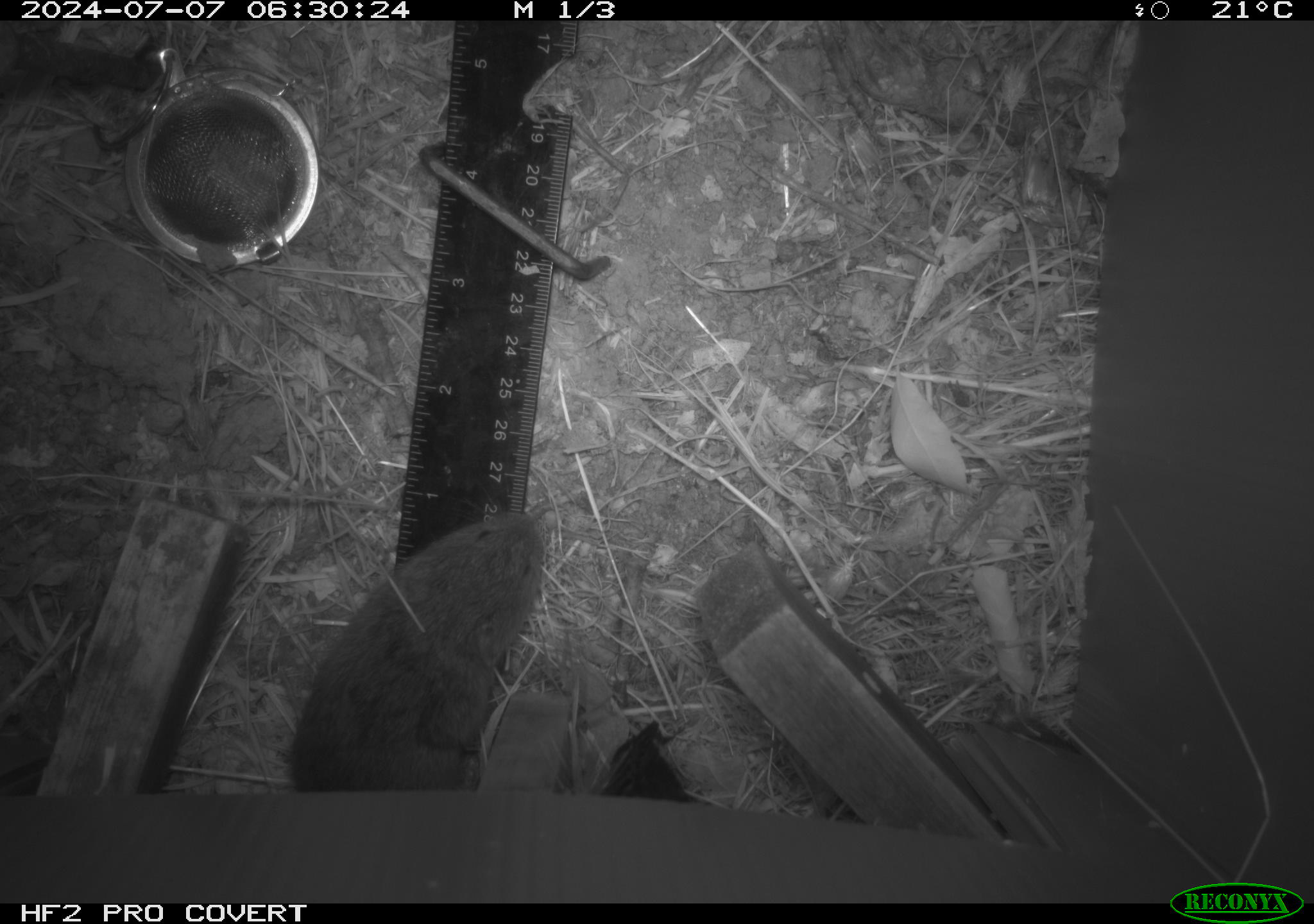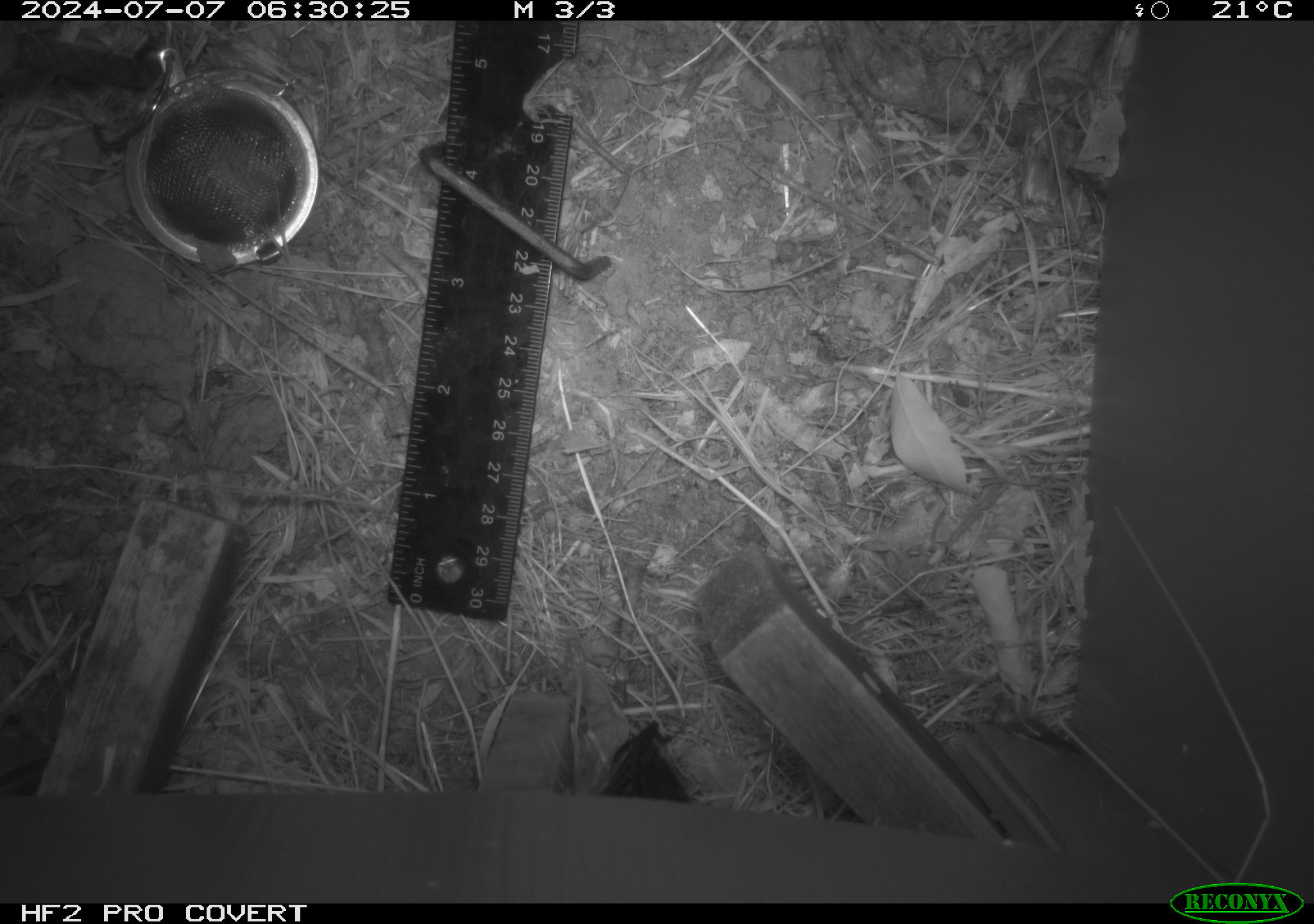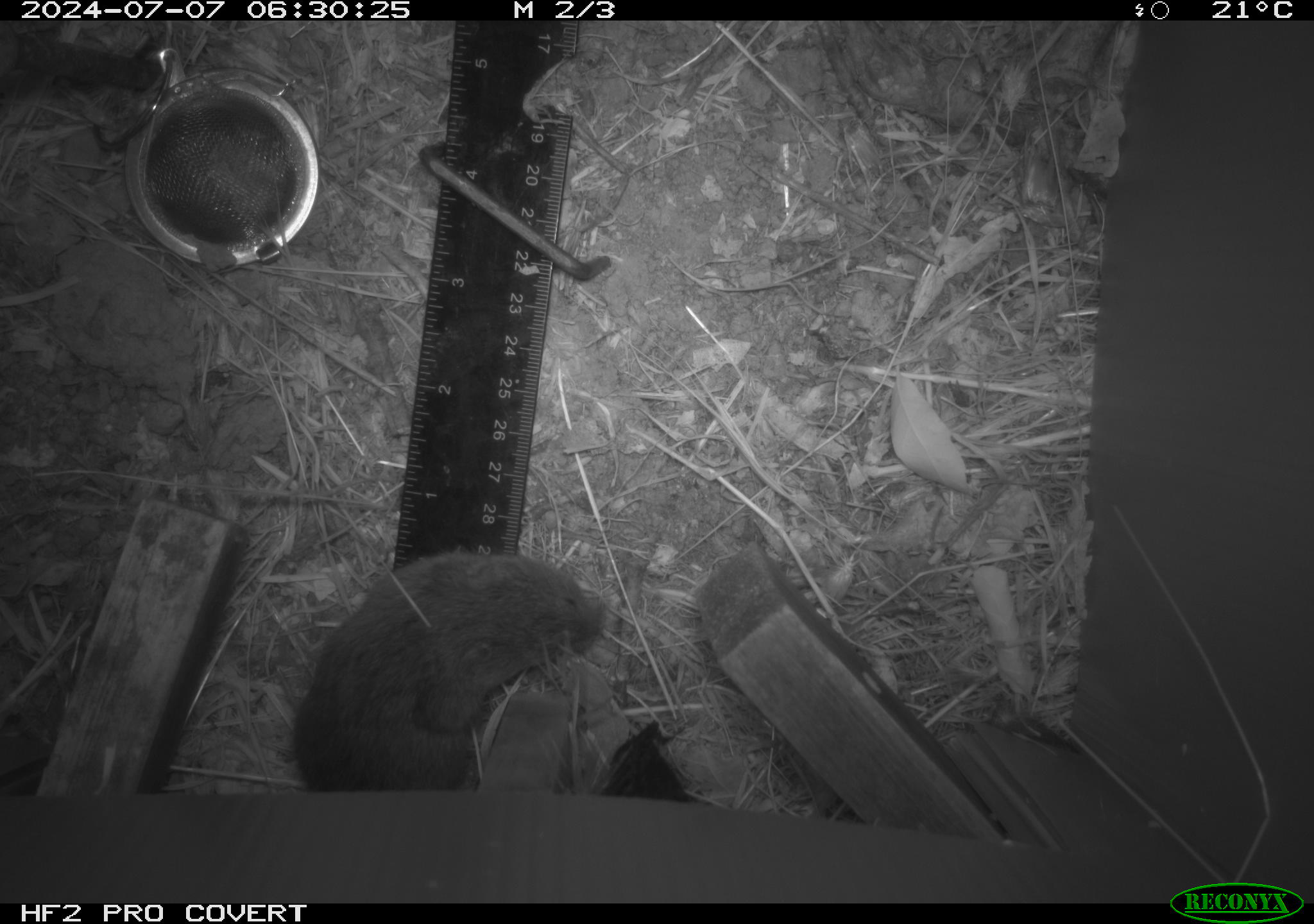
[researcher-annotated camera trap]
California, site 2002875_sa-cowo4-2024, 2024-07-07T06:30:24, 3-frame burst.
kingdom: Animalia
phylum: Chordata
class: Mammalia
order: Rodentia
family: Cricetidae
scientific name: Arvicolinae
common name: voles, lemmings, and muskrats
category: arvicolinae subfamily